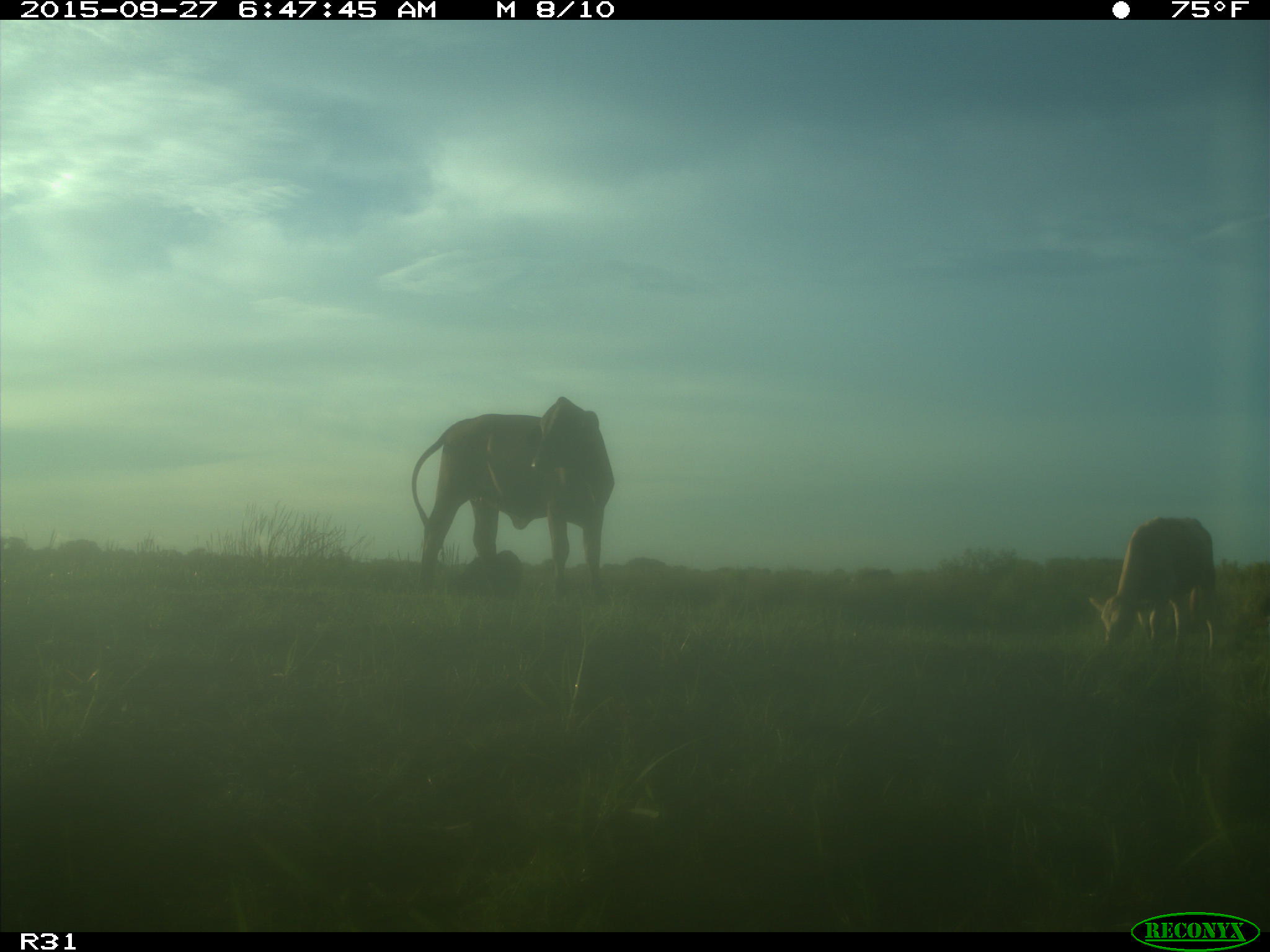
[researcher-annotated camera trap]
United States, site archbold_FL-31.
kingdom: Animalia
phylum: Chordata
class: Mammalia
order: Artiodactyla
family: Bovidae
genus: Bos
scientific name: Bos taurus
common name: domestic cow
Bos taurus (domestic cow).